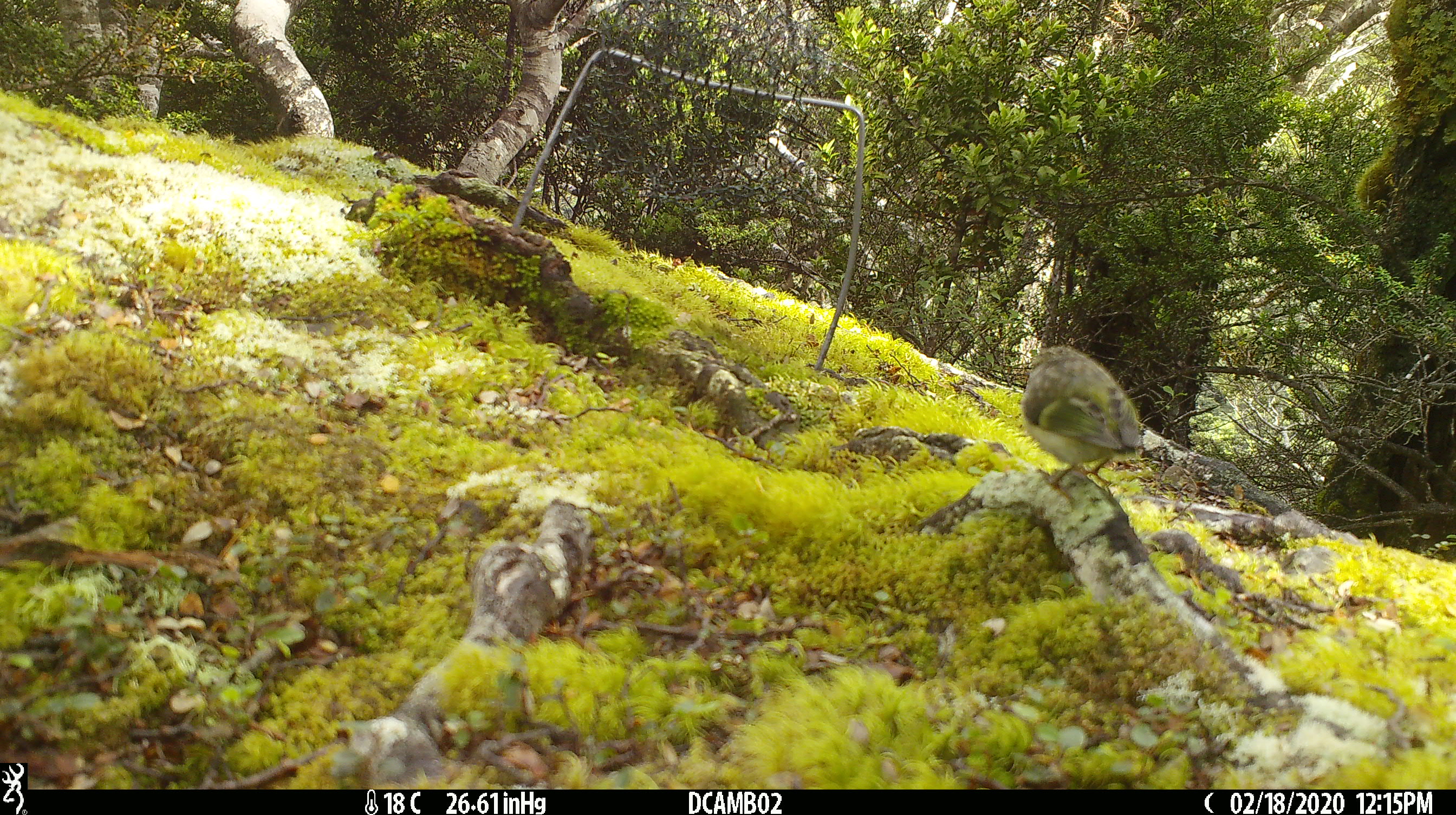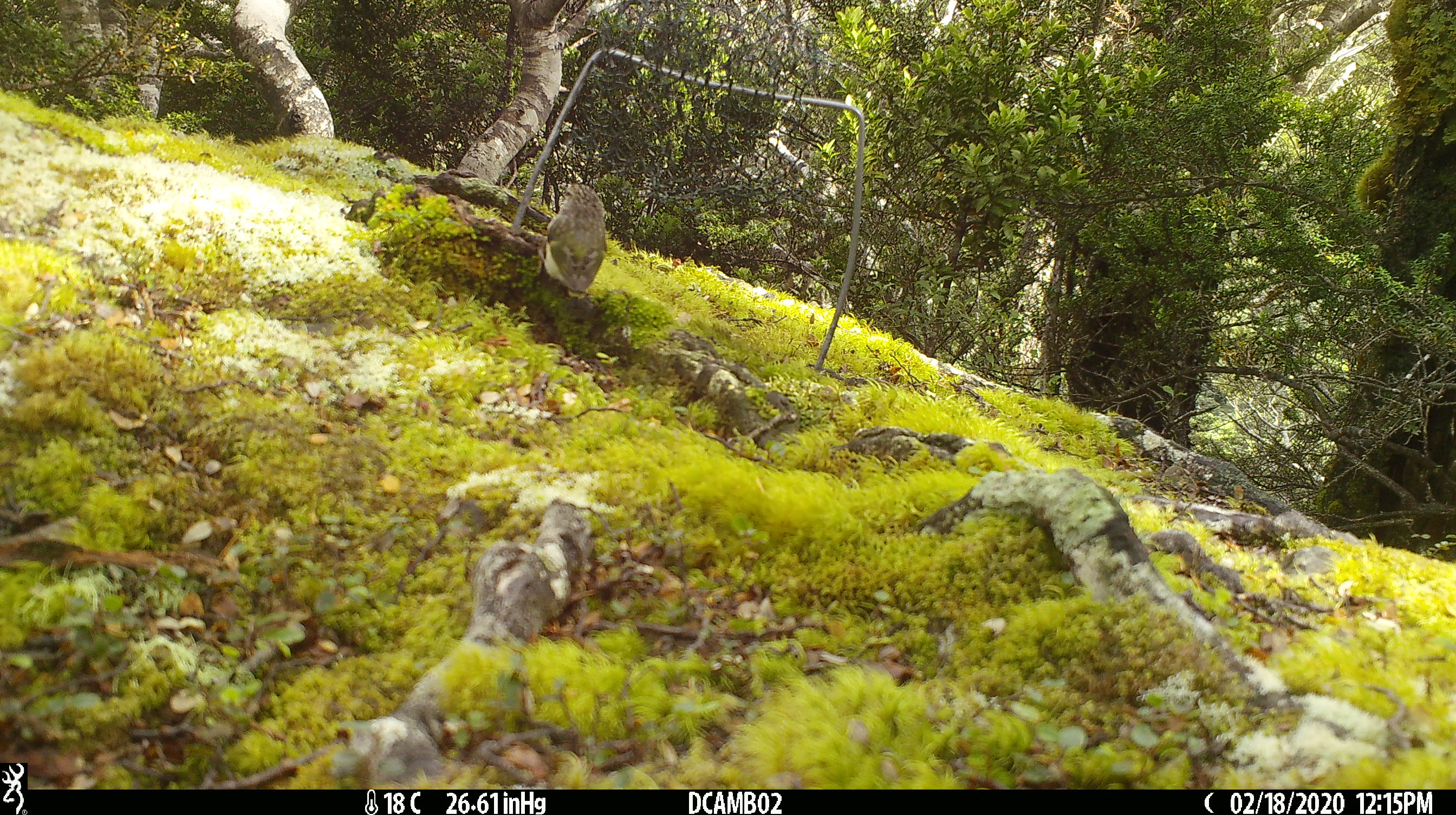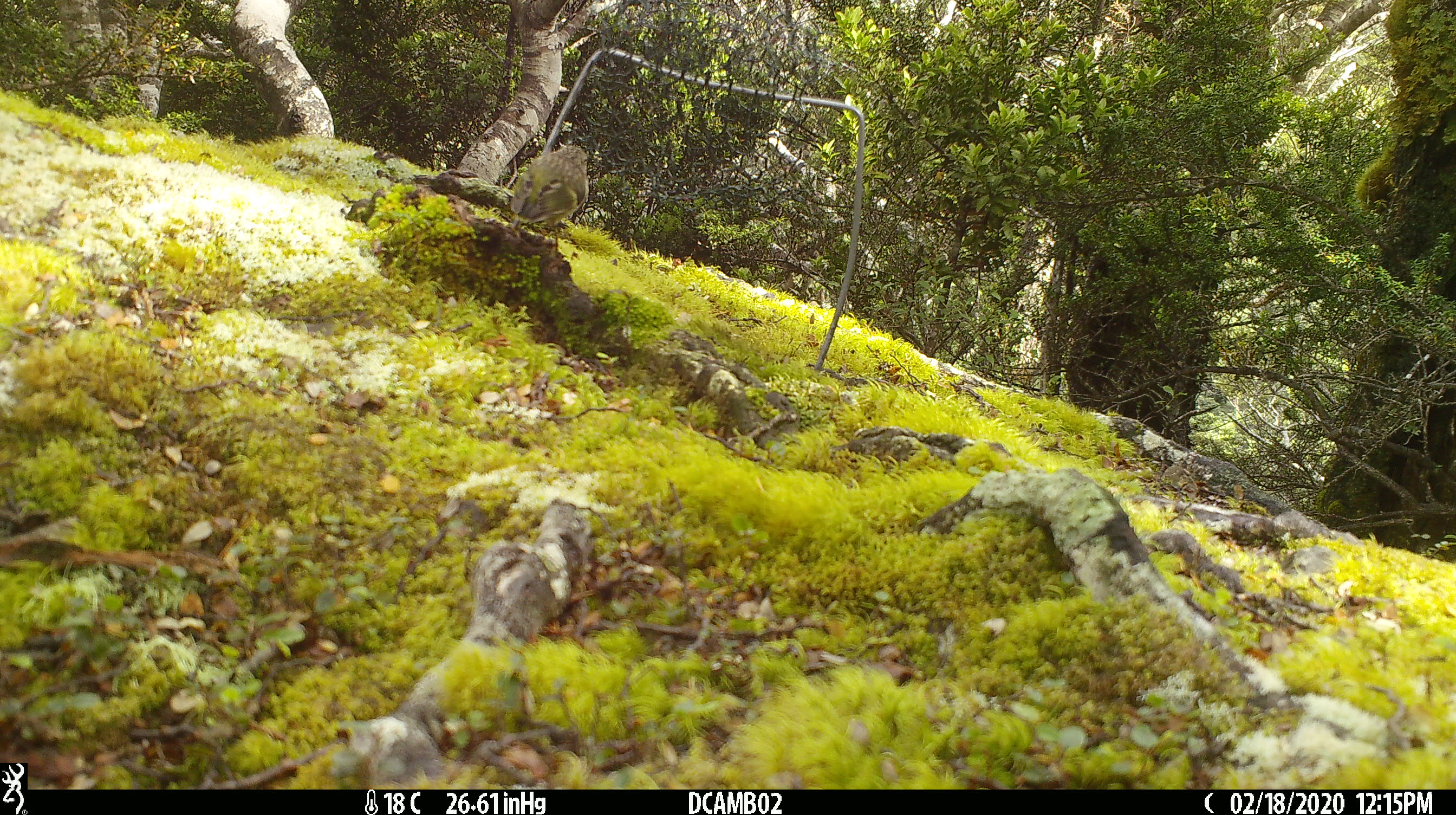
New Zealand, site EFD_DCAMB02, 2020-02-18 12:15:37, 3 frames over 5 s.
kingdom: Animalia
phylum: Chordata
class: Aves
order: Passeriformes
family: Acanthisittidae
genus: Acanthisitta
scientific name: Acanthisitta chloris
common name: rifleman